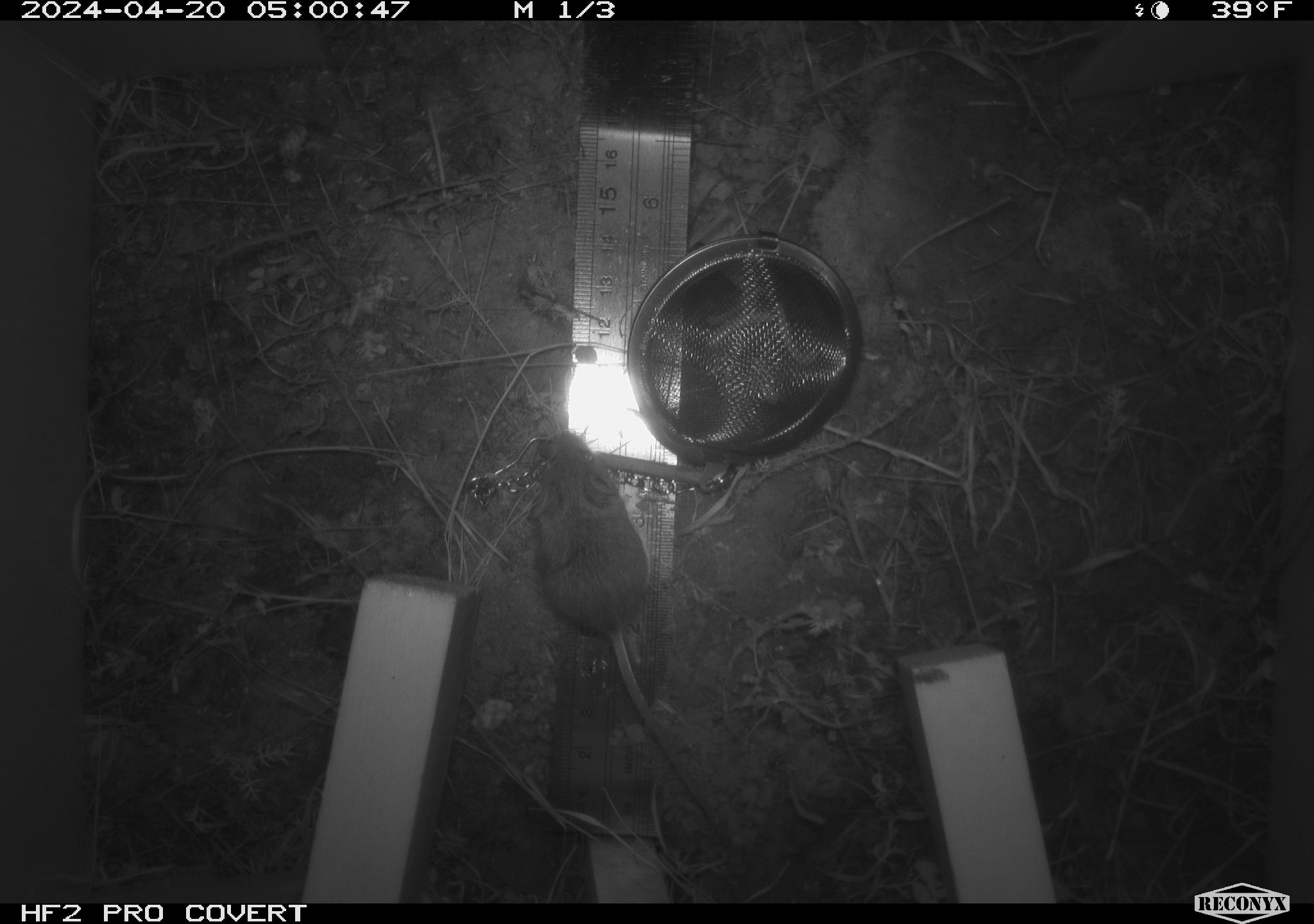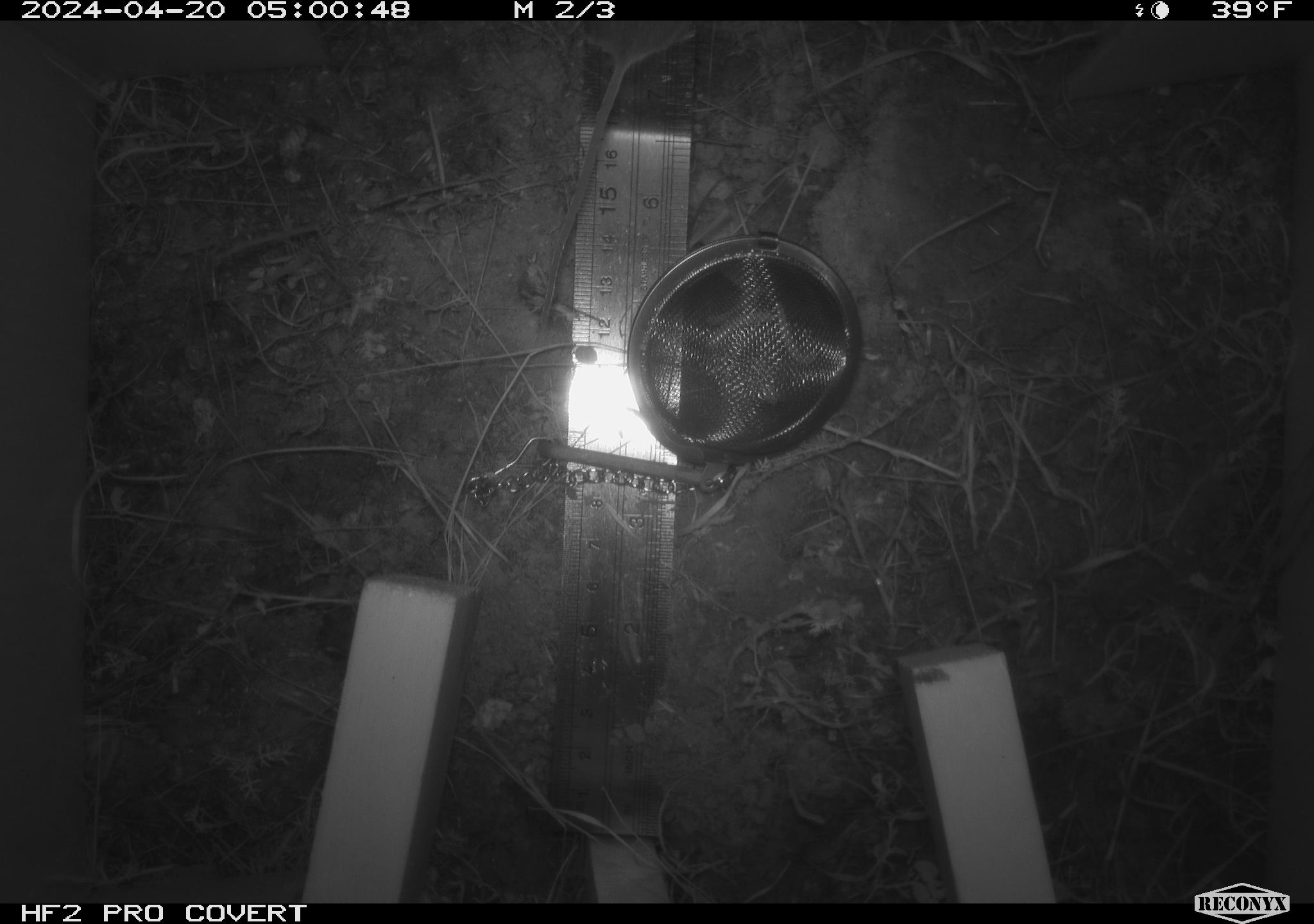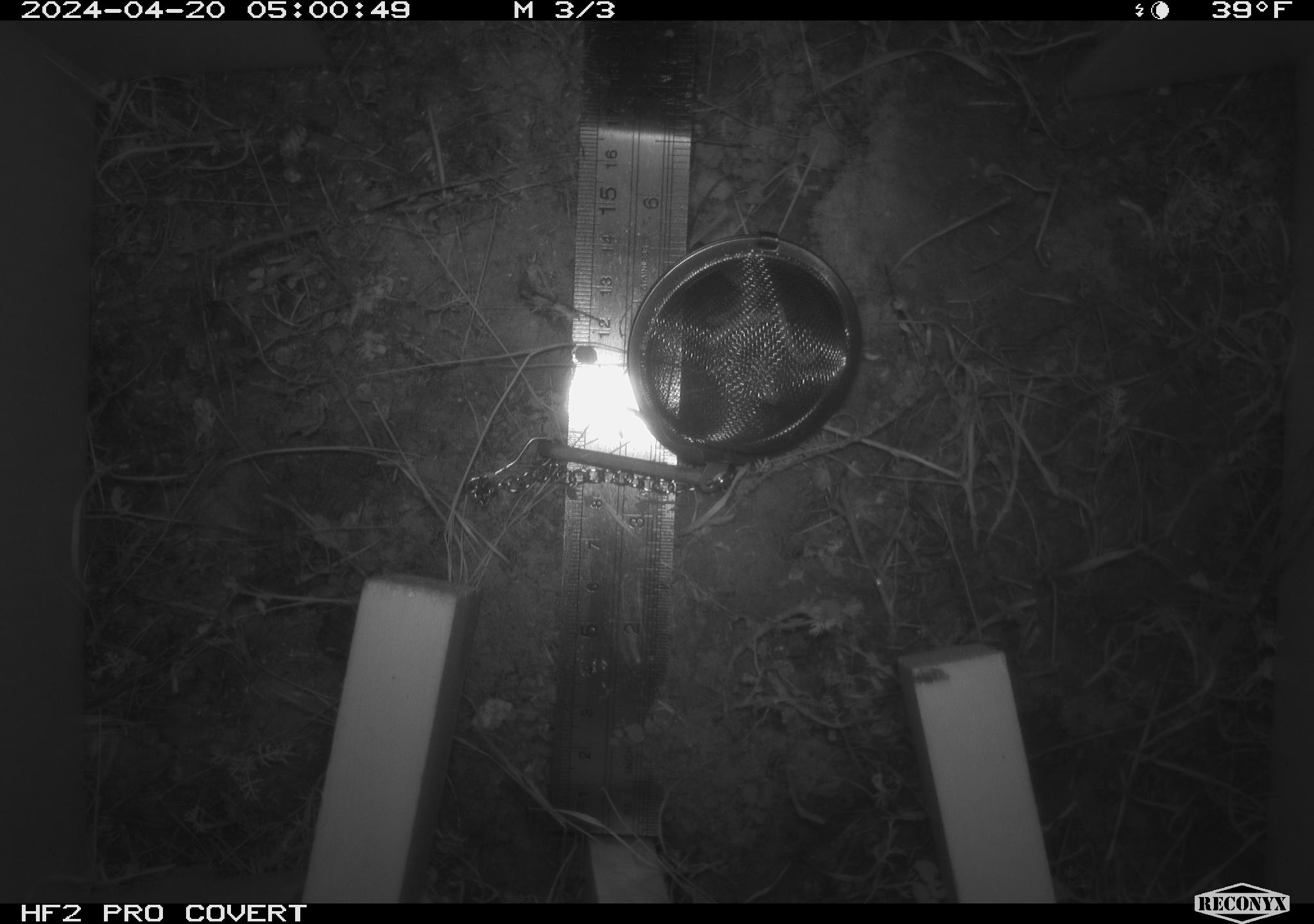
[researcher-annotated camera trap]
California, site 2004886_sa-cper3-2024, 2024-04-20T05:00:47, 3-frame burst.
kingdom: Animalia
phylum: Chordata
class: Mammalia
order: Rodentia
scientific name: Rodentia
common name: rodent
Rodent (Rodentia).